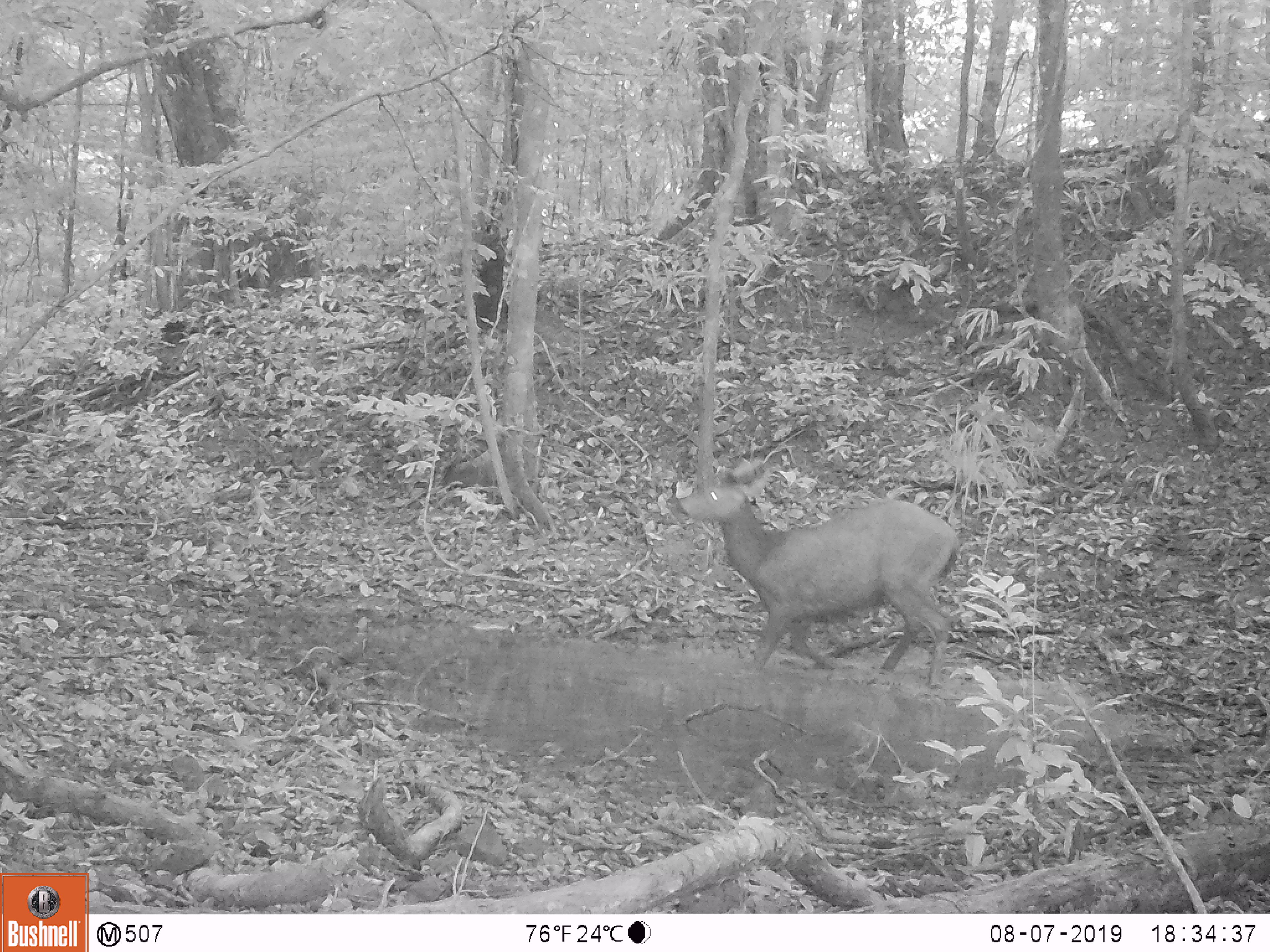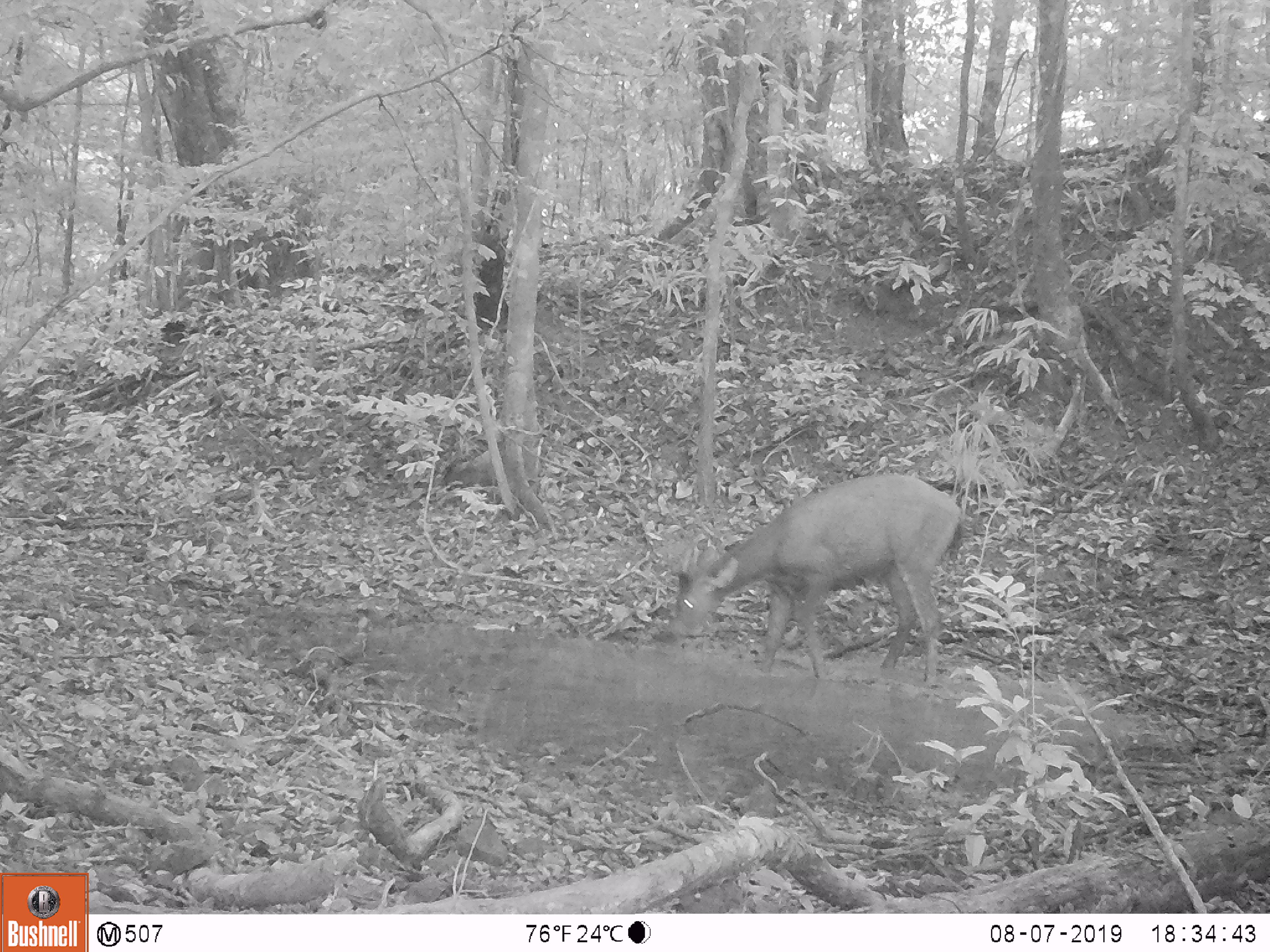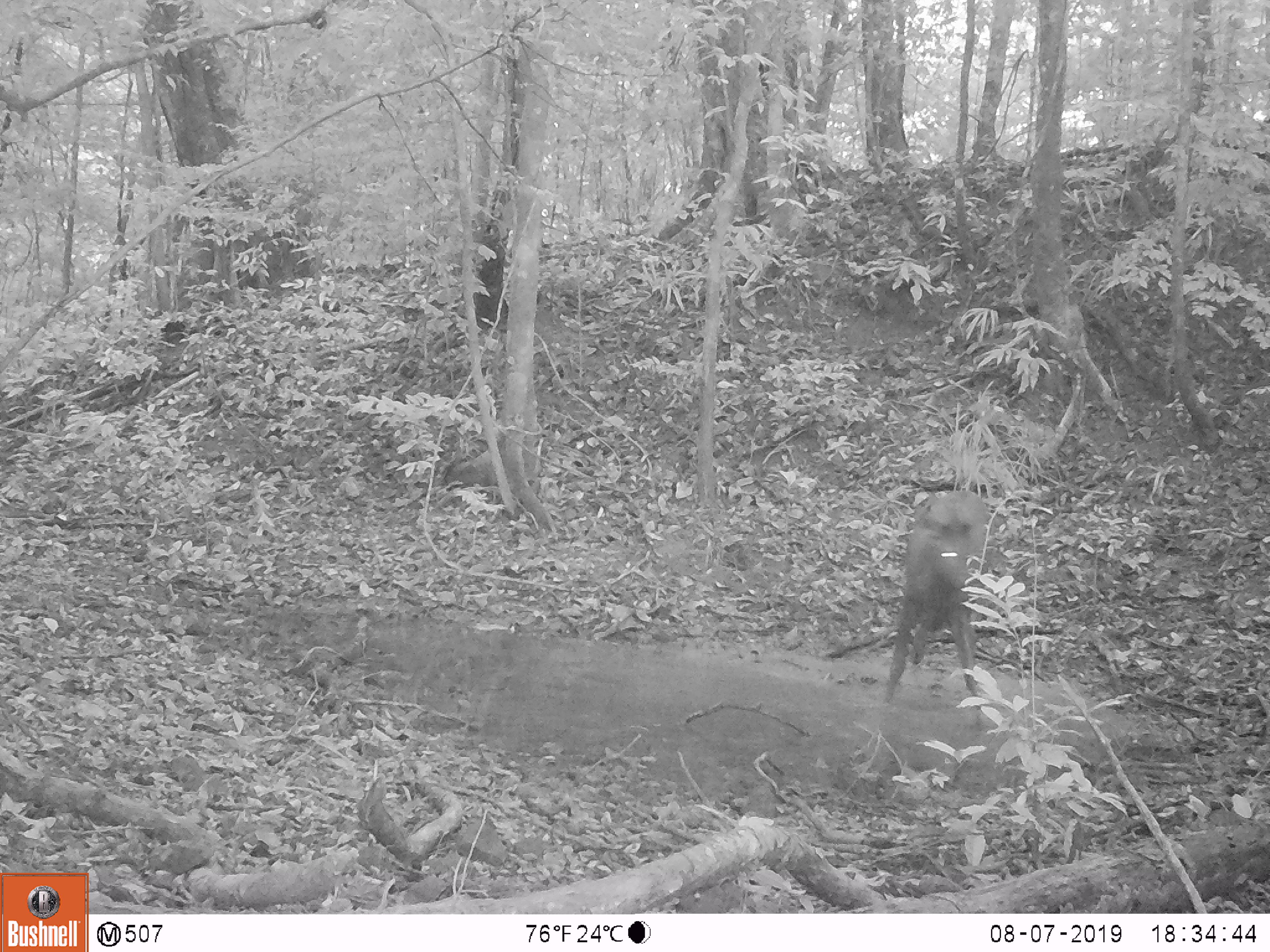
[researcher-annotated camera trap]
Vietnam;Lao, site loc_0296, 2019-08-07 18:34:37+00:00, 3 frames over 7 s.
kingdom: Animalia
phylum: Chordata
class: Mammalia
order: Artiodactyla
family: Cervidae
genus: Rusa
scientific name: Rusa unicolor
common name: sambar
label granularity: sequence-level